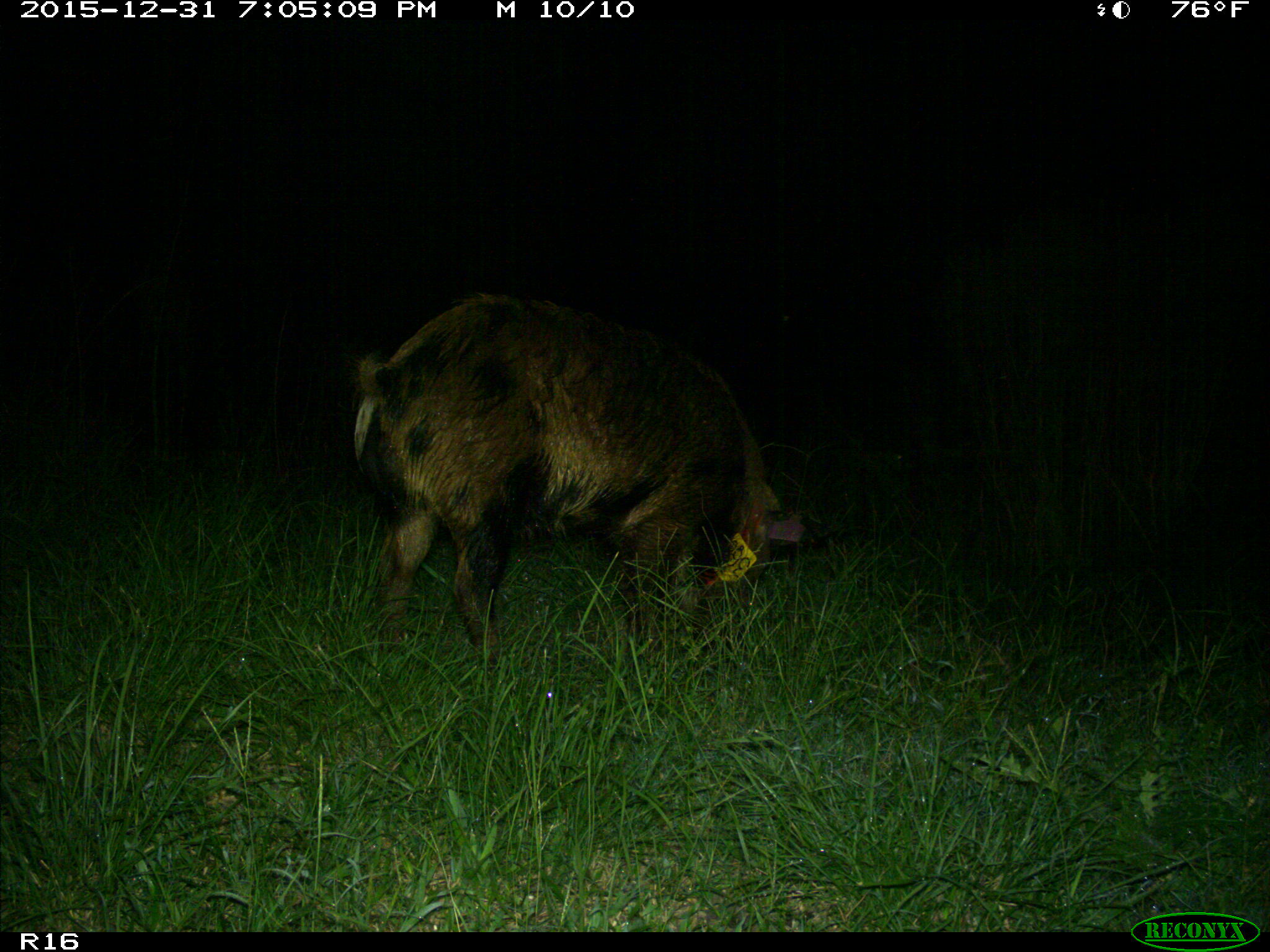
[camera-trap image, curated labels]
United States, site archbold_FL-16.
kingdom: Animalia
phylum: Chordata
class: Mammalia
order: Artiodactyla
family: Suidae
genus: Sus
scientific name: Sus scrofa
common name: wild boar